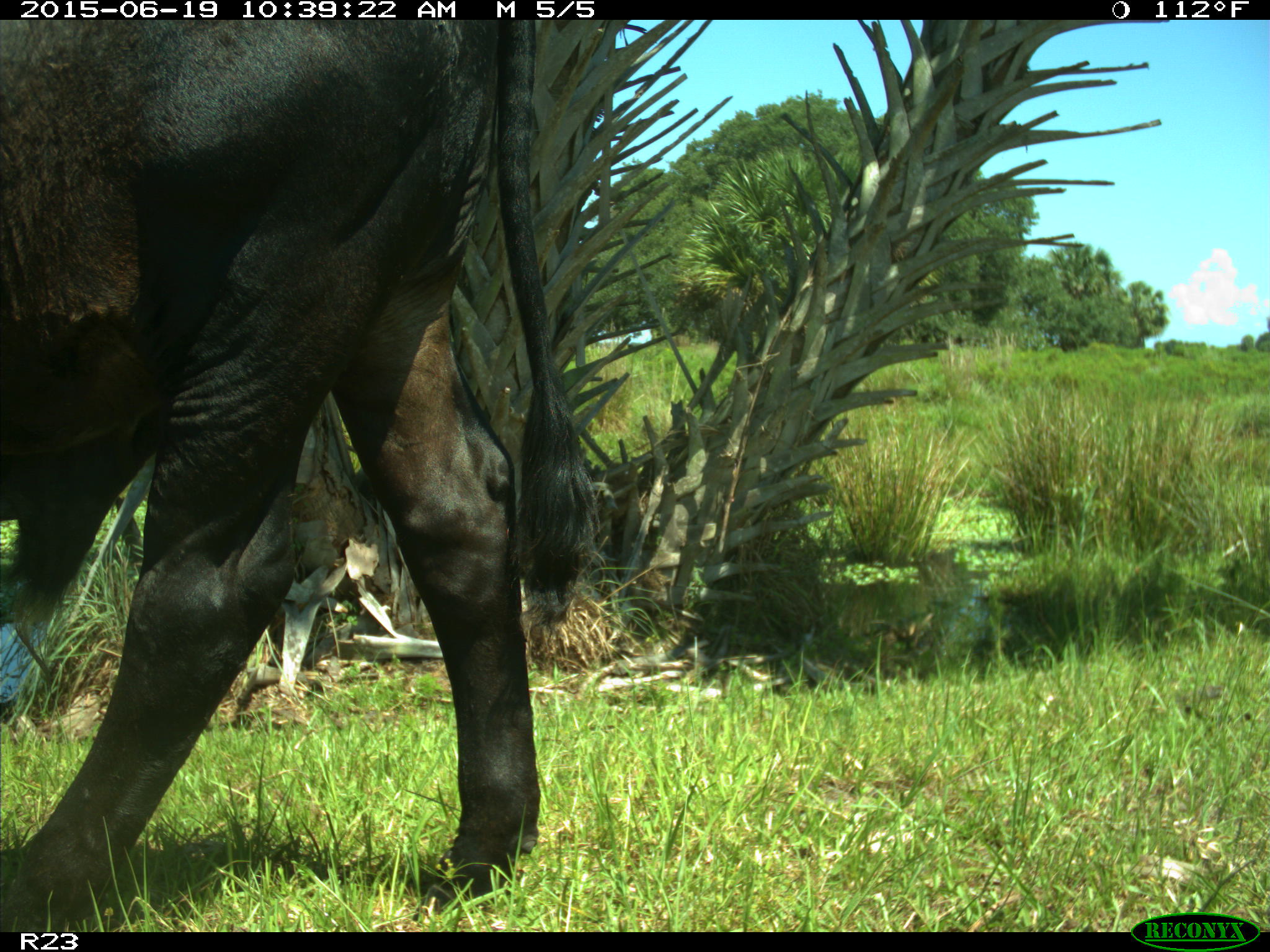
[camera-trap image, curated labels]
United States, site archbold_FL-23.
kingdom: Animalia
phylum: Chordata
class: Mammalia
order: Artiodactyla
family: Bovidae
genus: Bos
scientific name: Bos taurus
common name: domestic cow